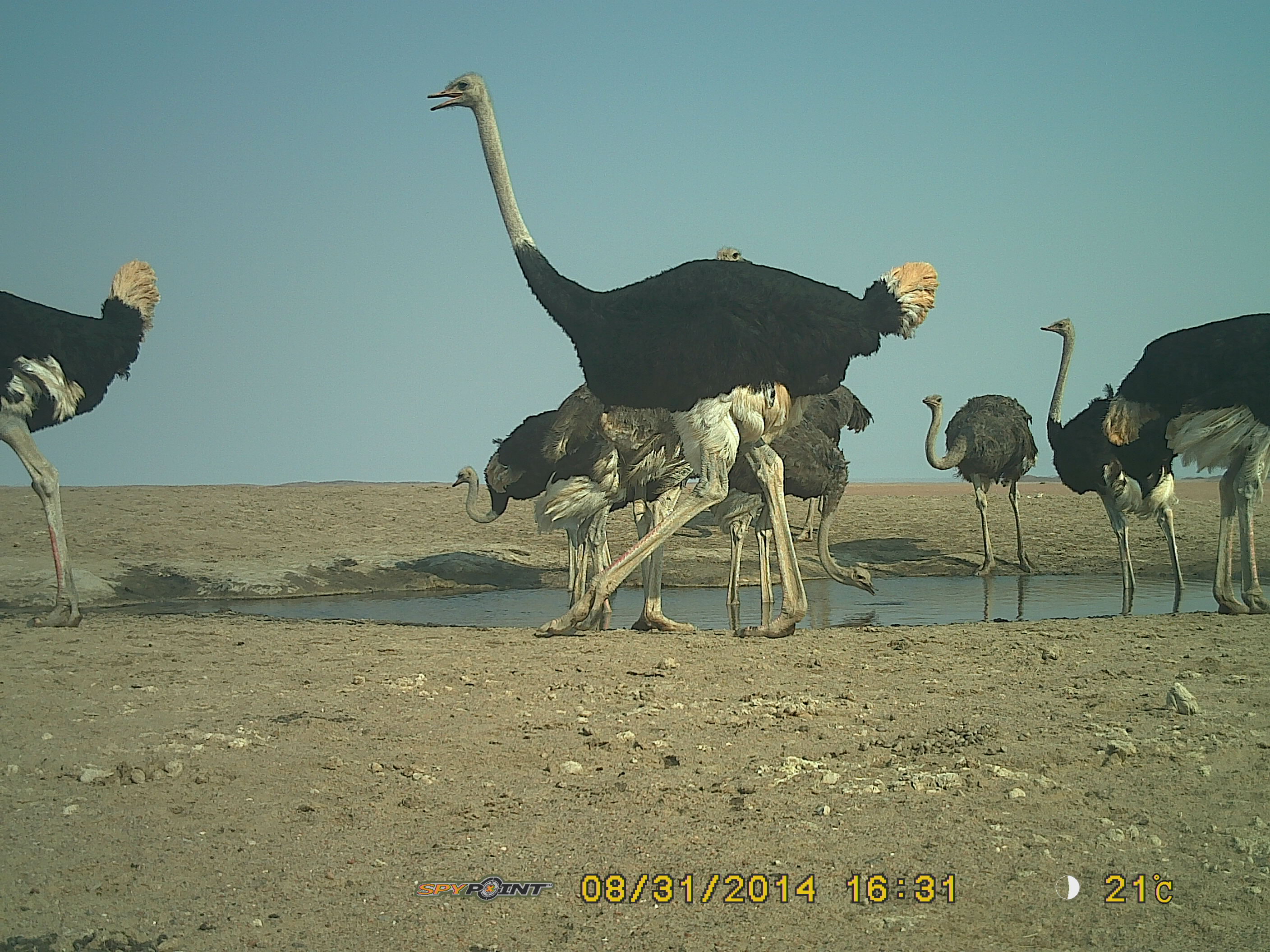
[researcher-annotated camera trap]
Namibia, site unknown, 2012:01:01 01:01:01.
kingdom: Animalia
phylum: Chordata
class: Aves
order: Struthioniformes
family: Struthionidae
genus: Struthio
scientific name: Struthio camelus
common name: common ostrich